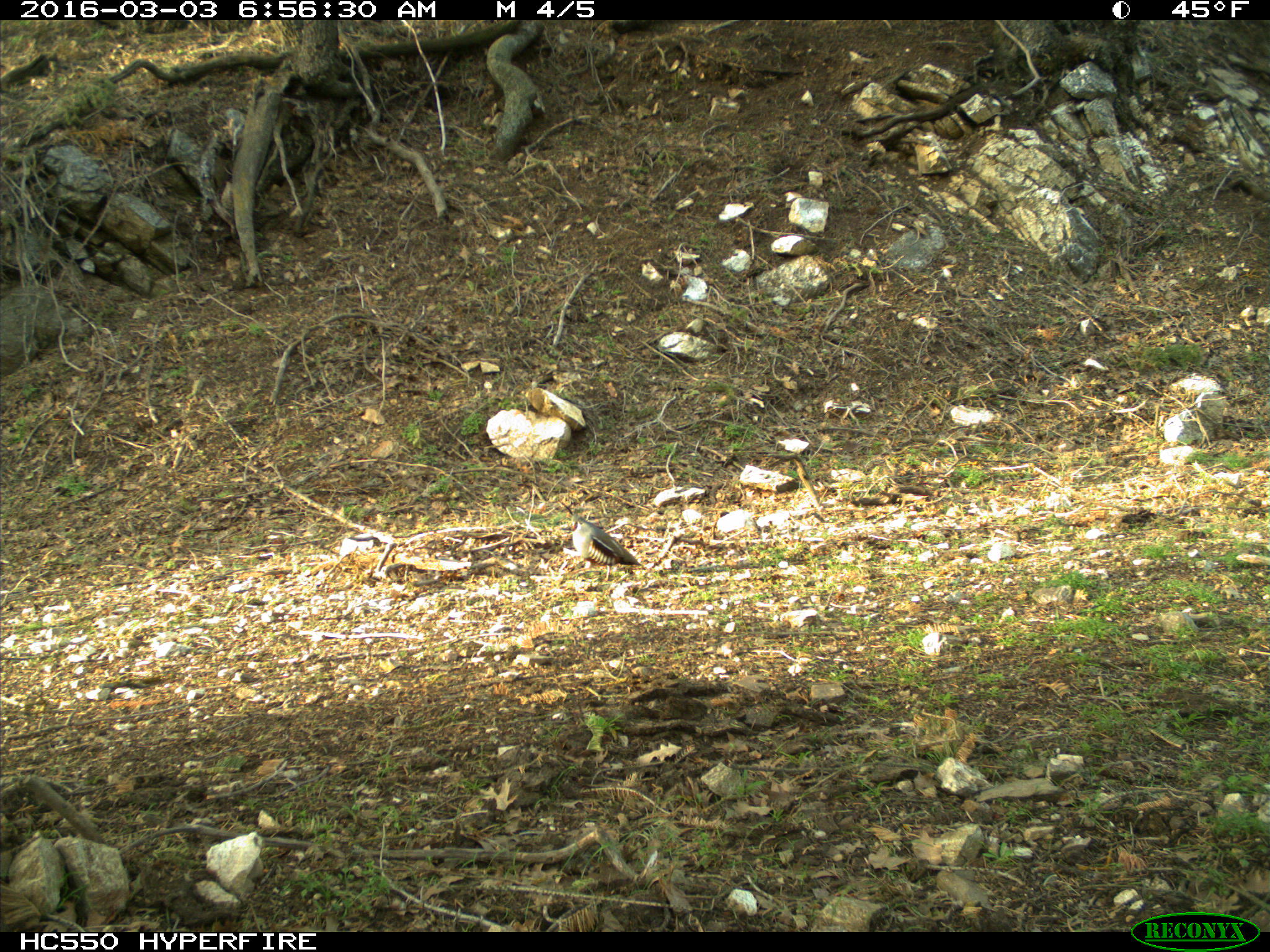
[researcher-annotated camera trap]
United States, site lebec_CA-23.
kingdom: Animalia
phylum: Chordata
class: Aves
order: Galliformes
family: Odontophoridae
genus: Callipepla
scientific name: Callipepla californica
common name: california quail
Callipepla californica (california quail).